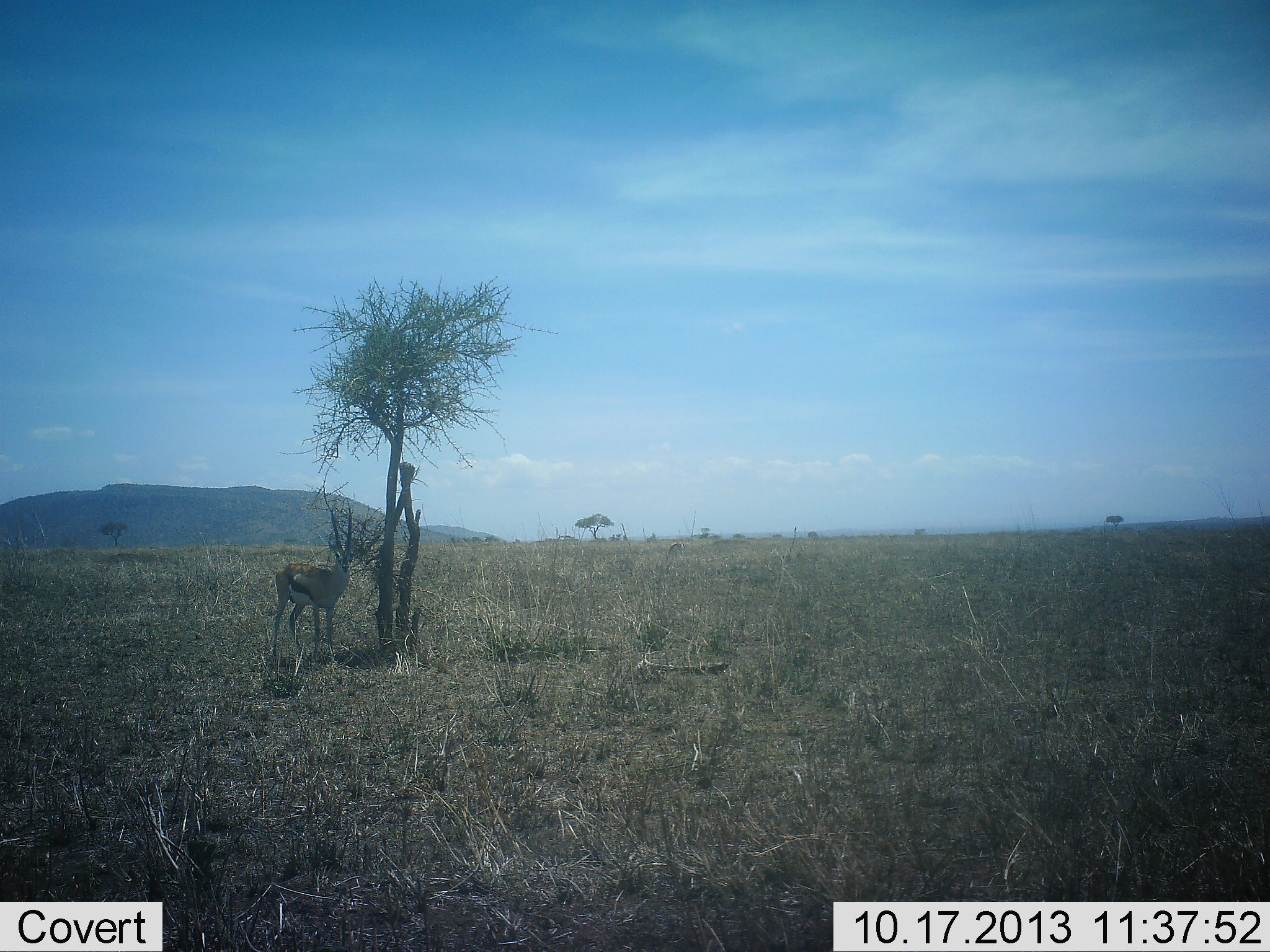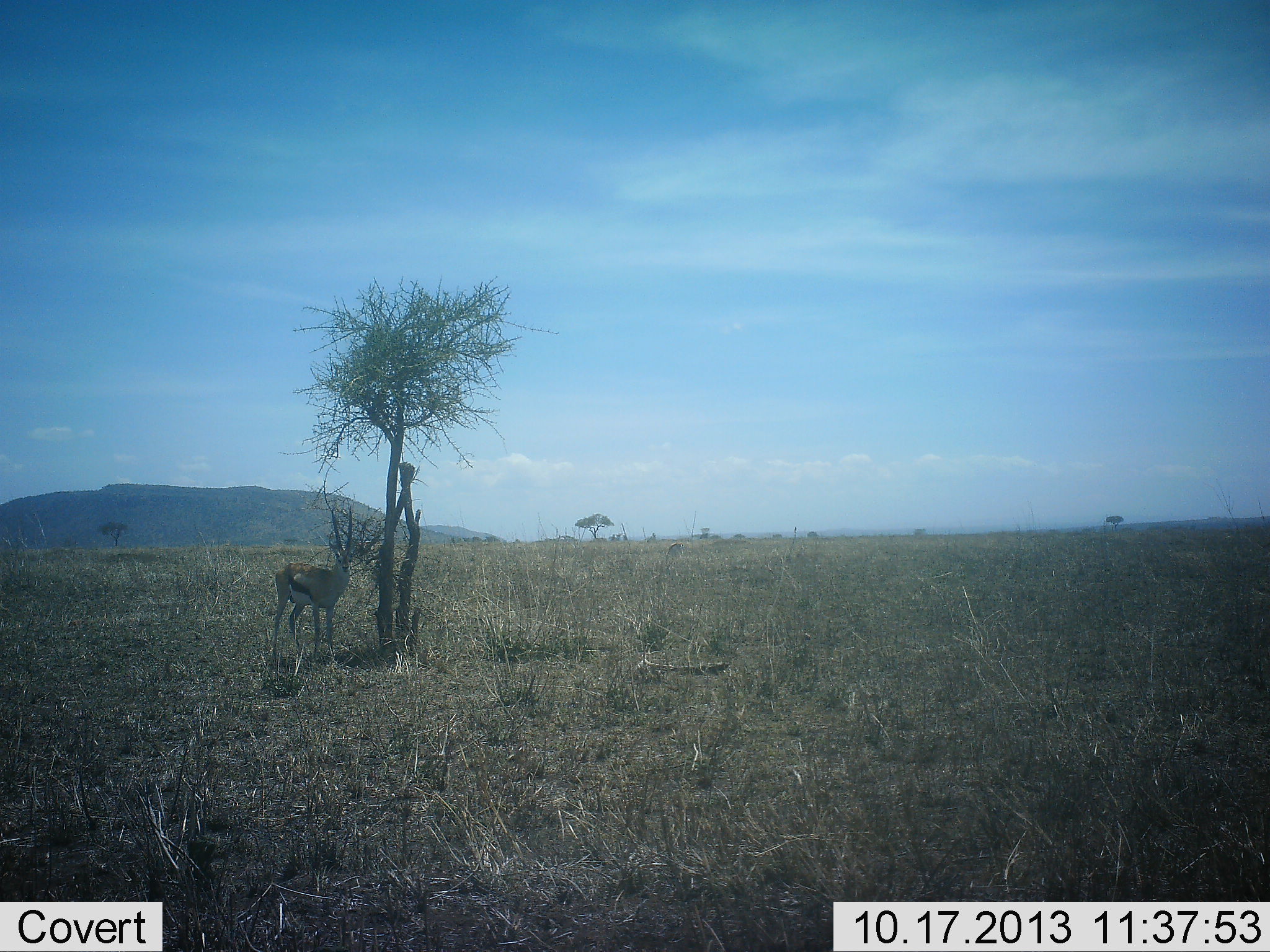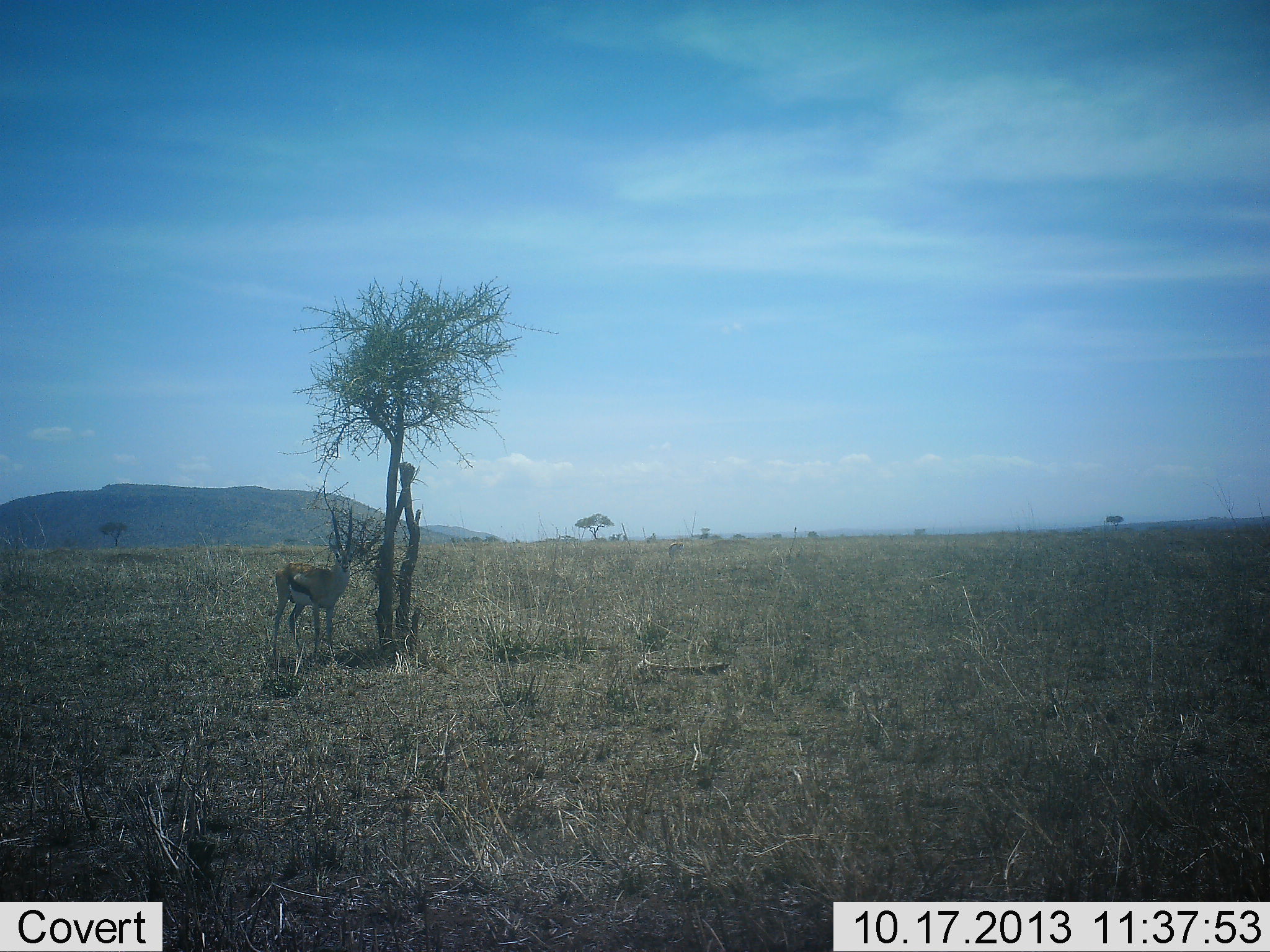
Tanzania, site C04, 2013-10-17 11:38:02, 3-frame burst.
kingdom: Animalia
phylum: Chordata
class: Mammalia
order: Artiodactyla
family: Bovidae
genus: Eudorcas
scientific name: Eudorcas thomsonii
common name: thomson's gazelle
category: gazellethomsons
Gazellethomsons (thomson's gazelle) (Eudorcas thomsonii), count 1. Behavior (volunteer vote fractions): standing 100%, resting 0%, moving 0%, interacting 0%. Young present (vote fraction): 0%. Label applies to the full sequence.